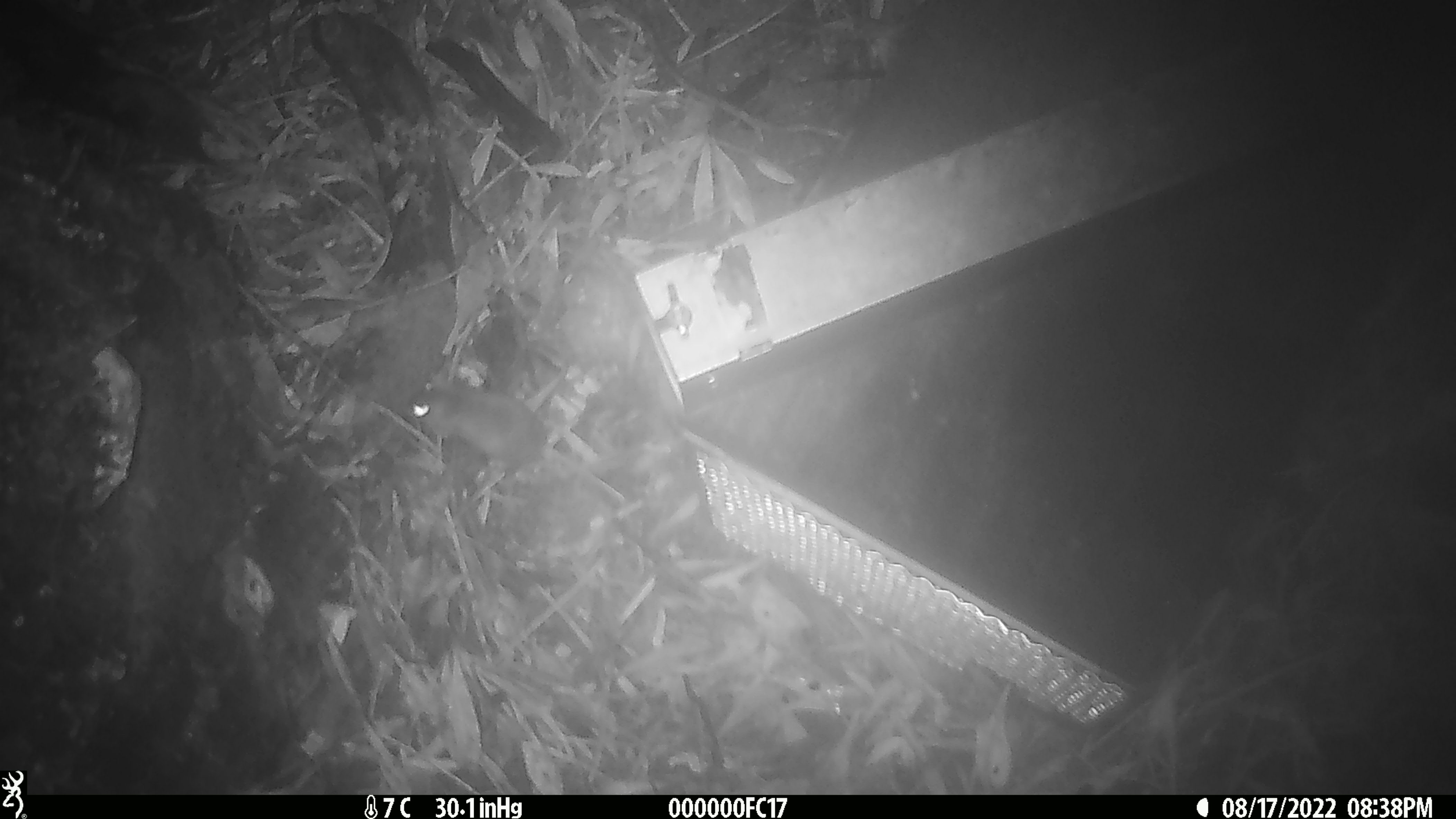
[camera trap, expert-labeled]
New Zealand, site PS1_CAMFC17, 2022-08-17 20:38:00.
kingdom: Animalia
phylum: Chordata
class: Mammalia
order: Rodentia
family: Muridae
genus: Mus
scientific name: Mus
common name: mouse